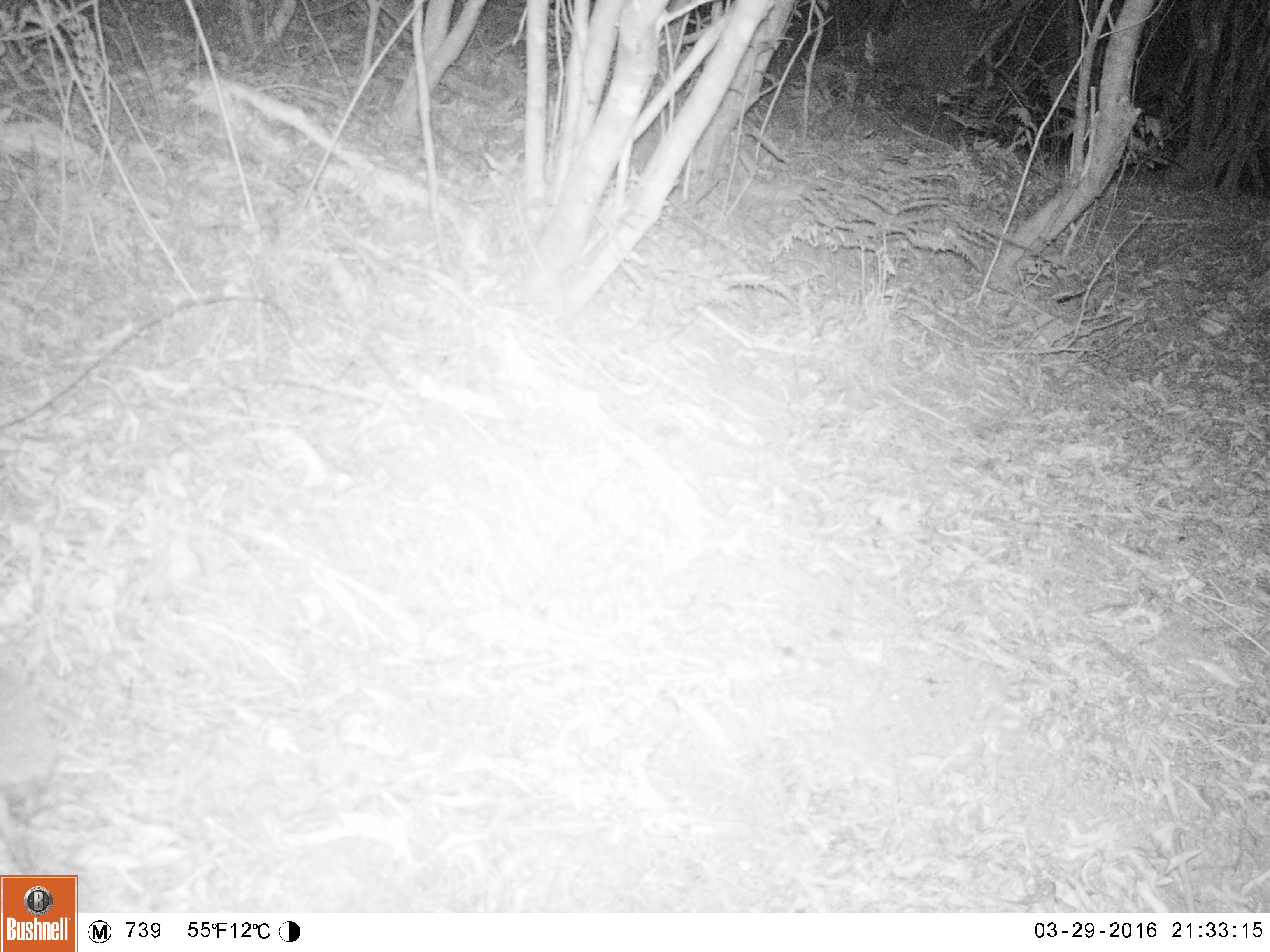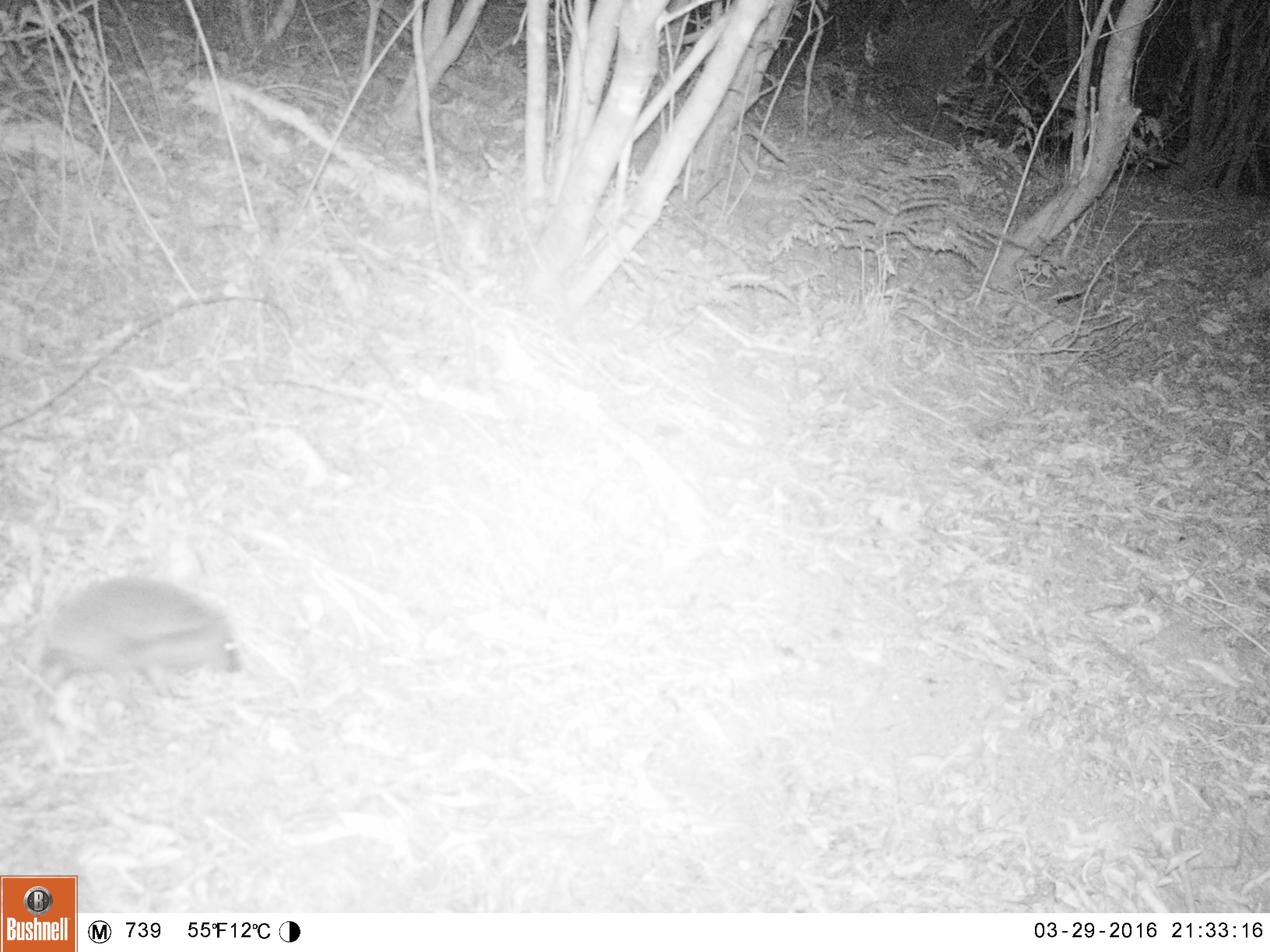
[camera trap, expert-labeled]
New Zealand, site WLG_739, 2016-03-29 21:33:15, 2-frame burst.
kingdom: Animalia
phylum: Chordata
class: Mammalia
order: Eulipotyphla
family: Erinaceidae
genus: Erinaceus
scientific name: Erinaceus europaeus europaeus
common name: european hedgehog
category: hedgehog